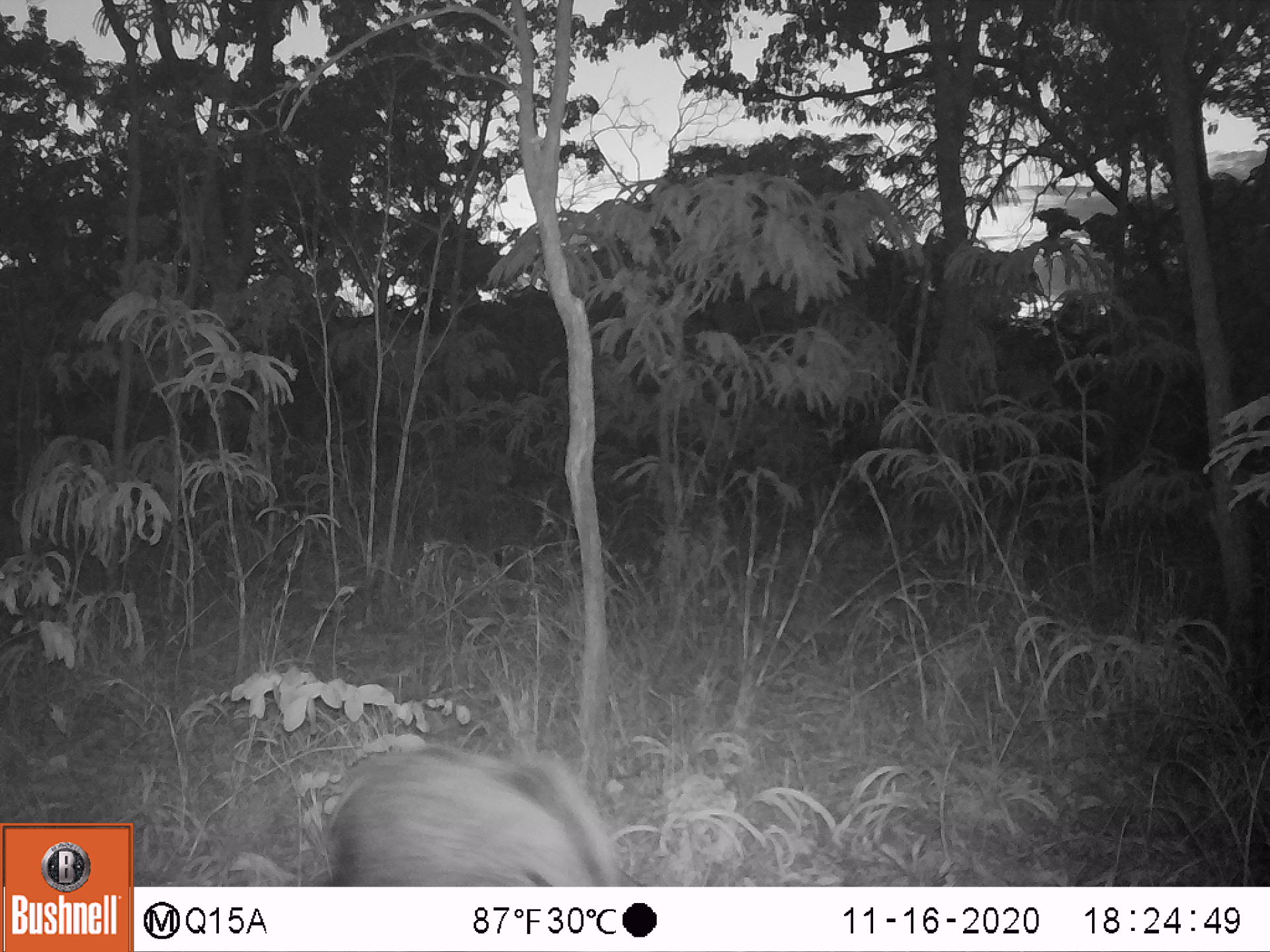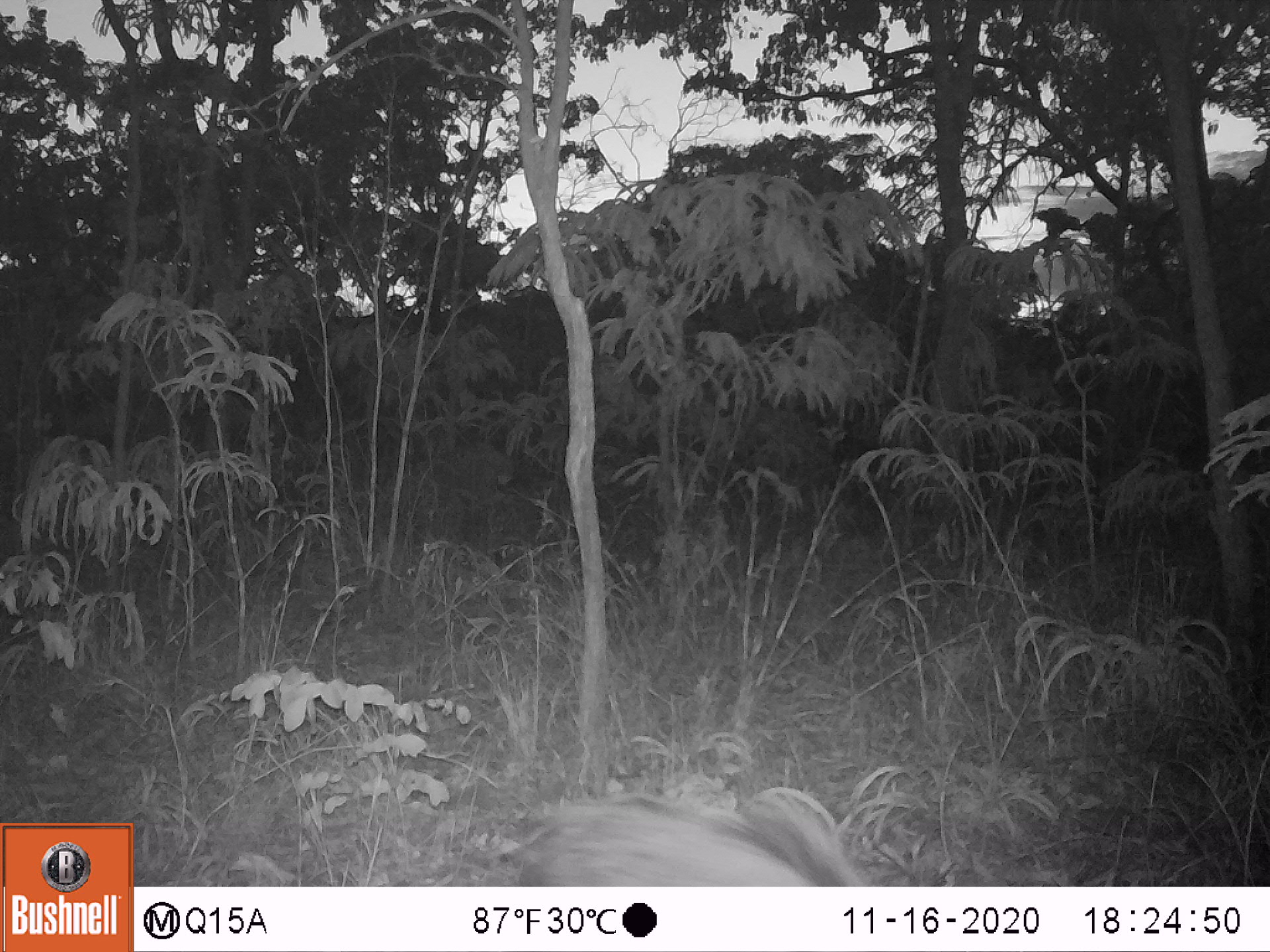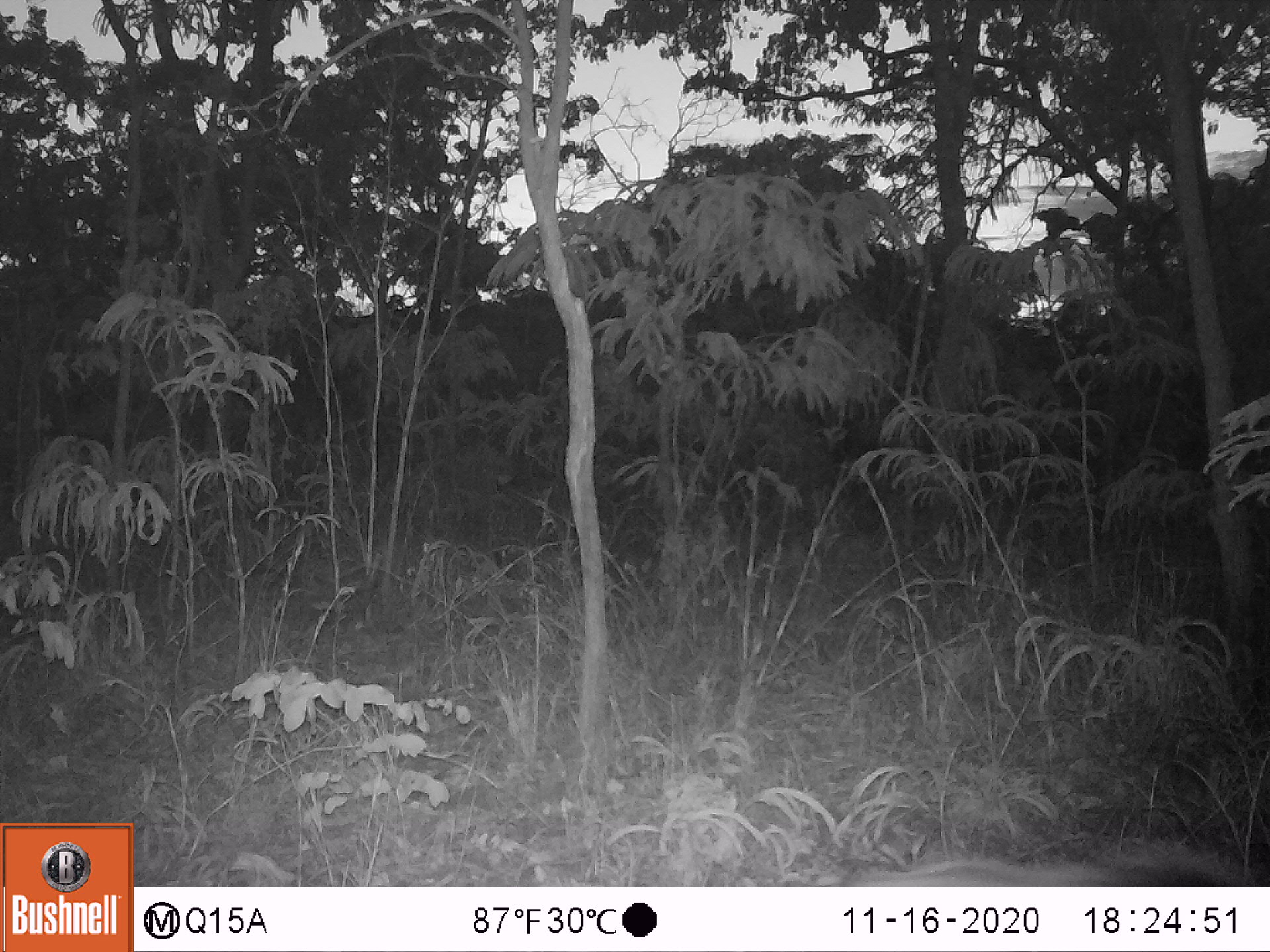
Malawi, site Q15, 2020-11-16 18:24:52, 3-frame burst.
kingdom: Animalia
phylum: Chordata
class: Mammalia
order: Artiodactyla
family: Suidae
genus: Potamochoerus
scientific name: Potamochoerus larvatus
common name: bushpig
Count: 1.